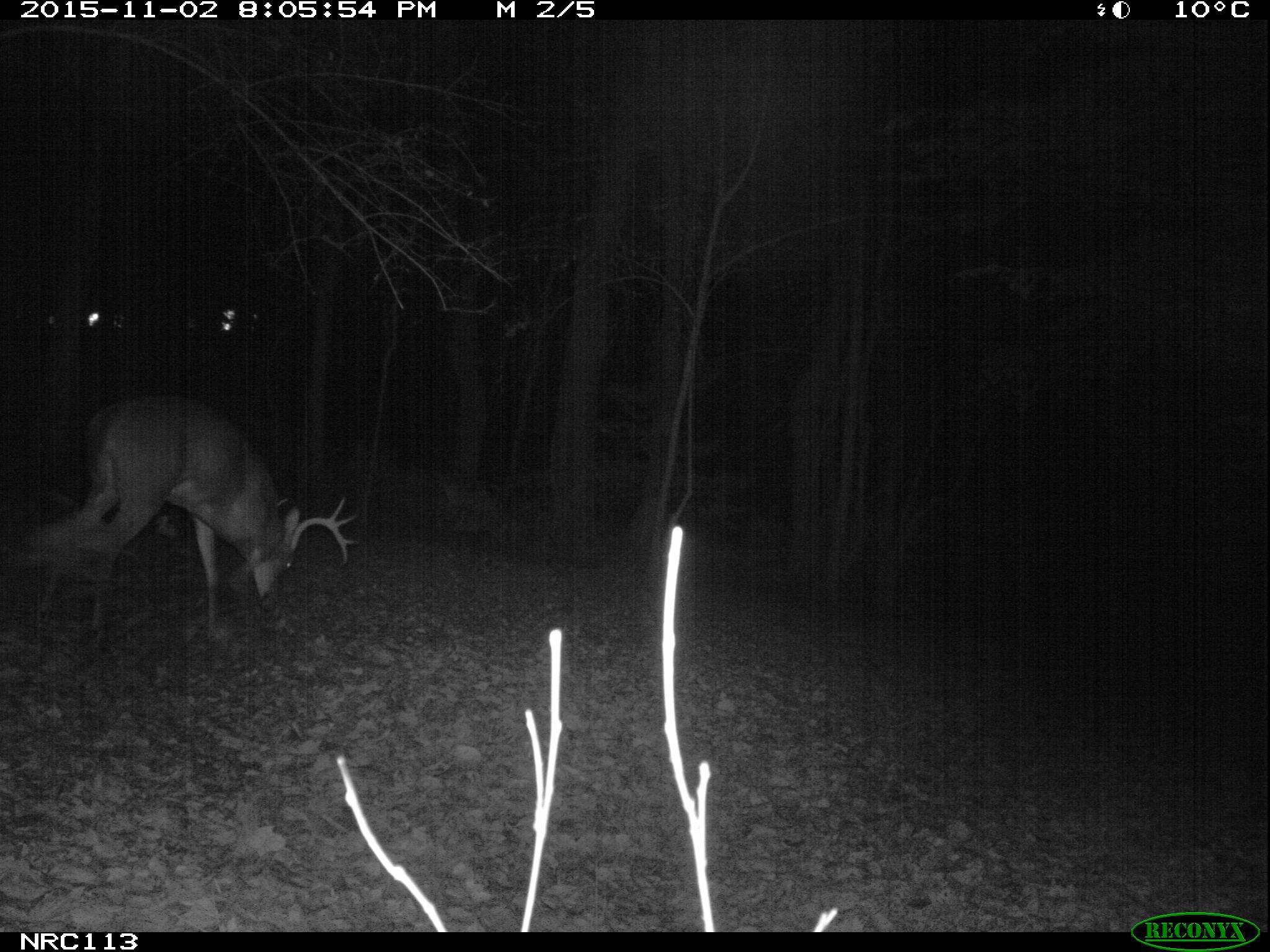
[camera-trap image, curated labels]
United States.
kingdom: Animalia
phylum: Chordata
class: Mammalia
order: Artiodactyla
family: Cervidae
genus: Odocoileus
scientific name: Odocoileus virginianus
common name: white-tailed deer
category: White Tailed Deer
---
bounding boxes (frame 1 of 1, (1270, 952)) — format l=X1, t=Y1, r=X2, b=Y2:
White Tailed Deer: l=18, t=397, r=350, b=653